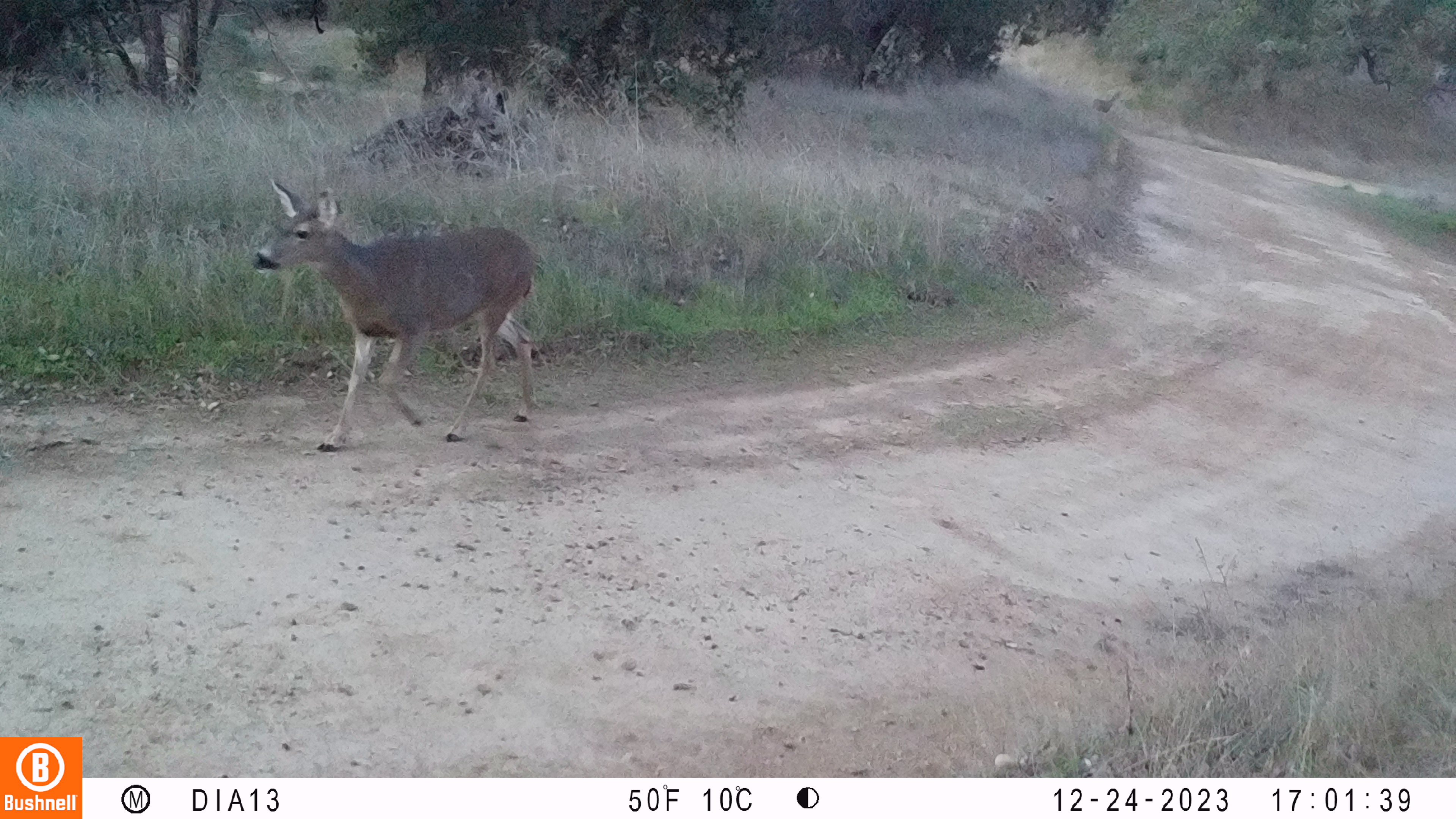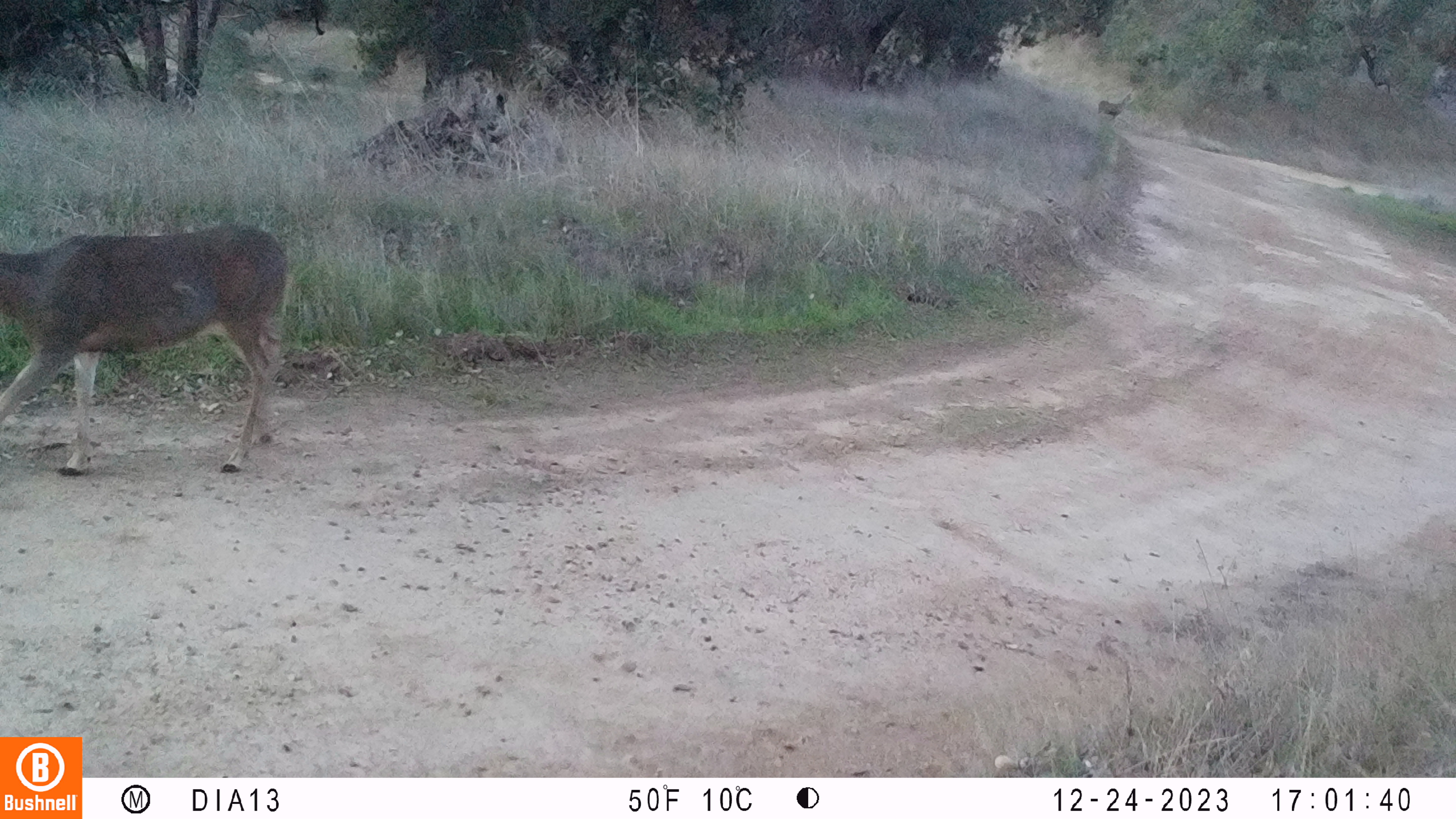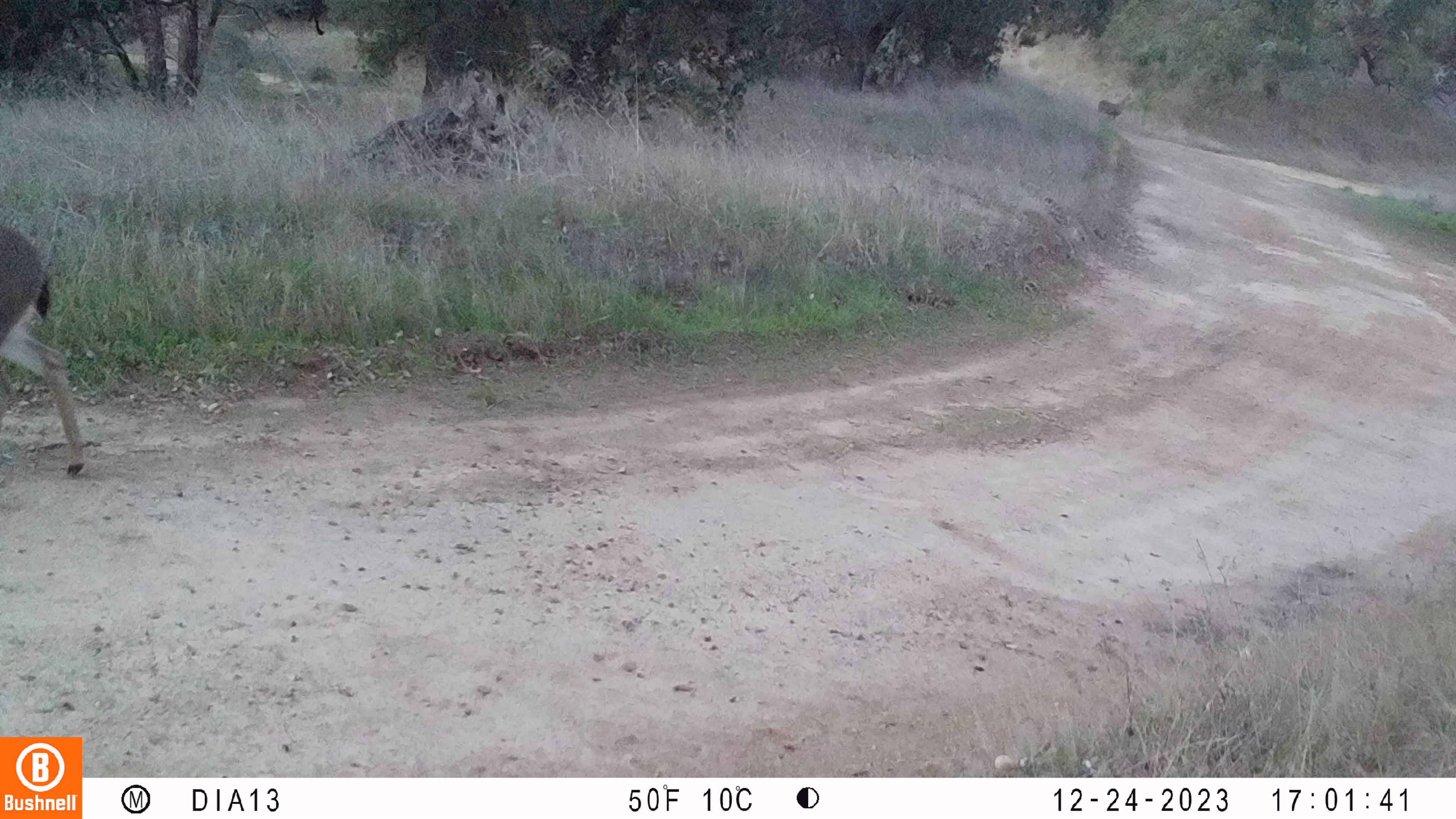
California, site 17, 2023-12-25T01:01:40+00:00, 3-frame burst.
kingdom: Animalia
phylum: Chordata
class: Mammalia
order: Artiodactyla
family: Cervidae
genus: Odocoileus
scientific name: Odocoileus hemionus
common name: mule deer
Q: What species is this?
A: Mule deer (Odocoileus hemionus).